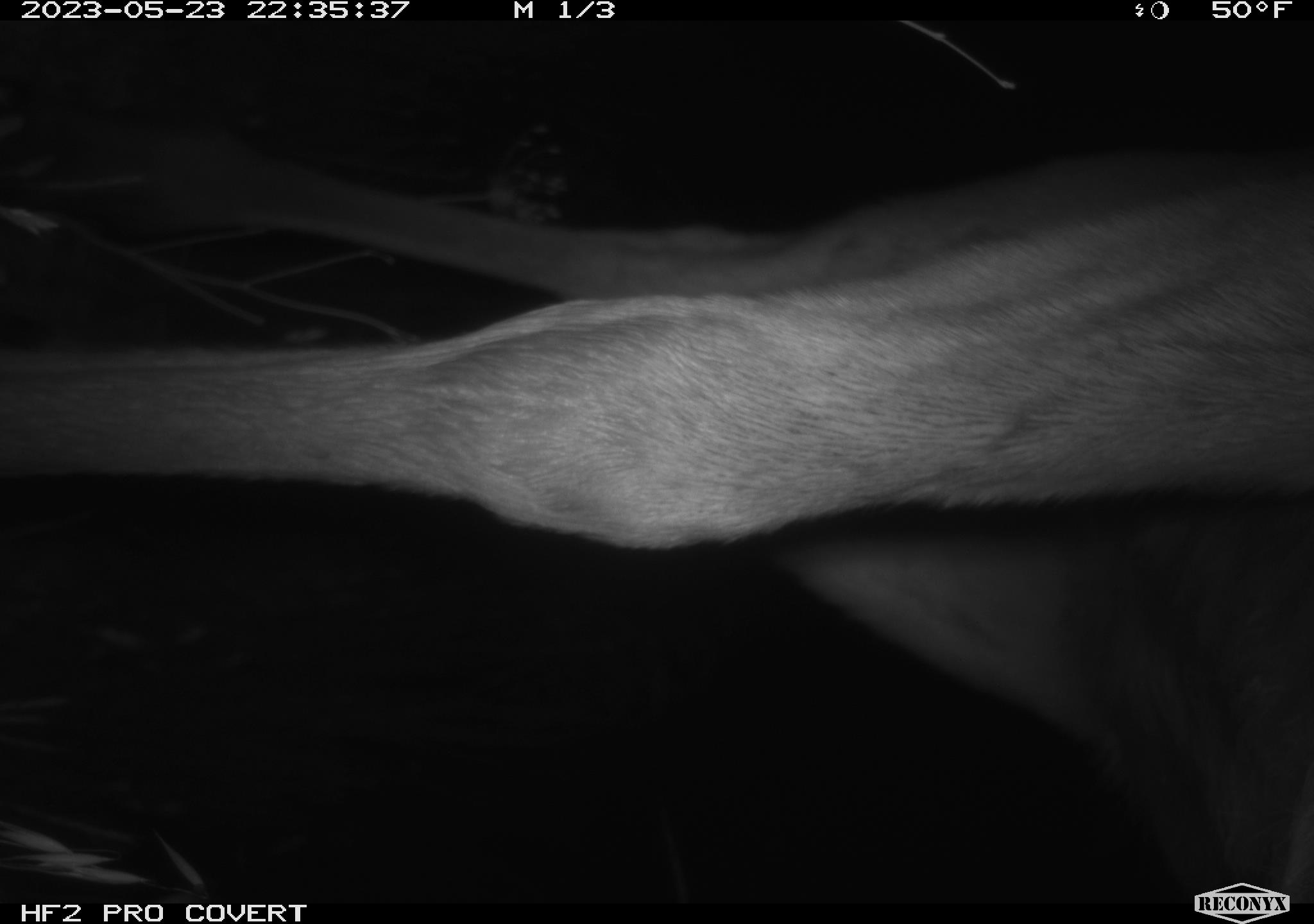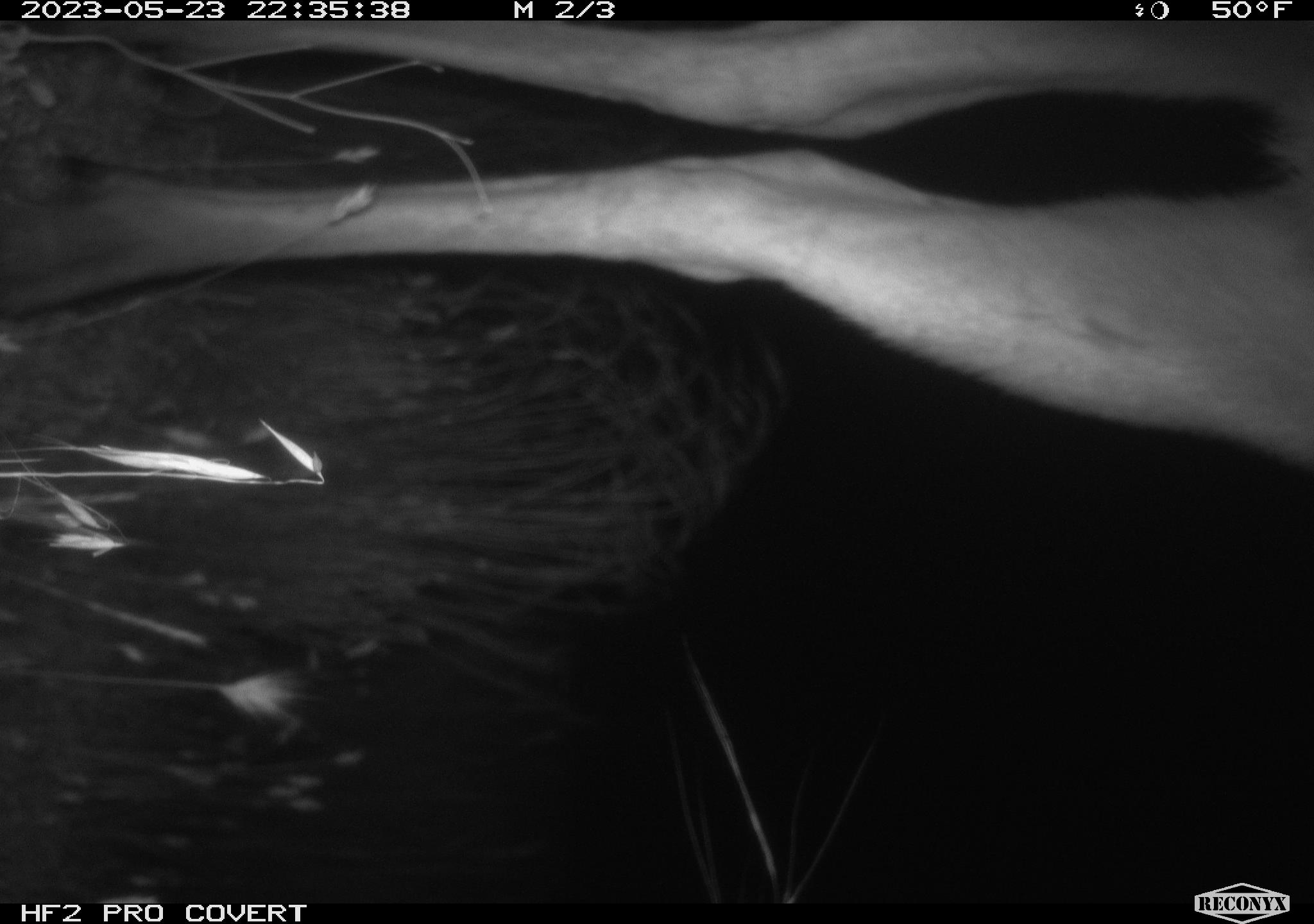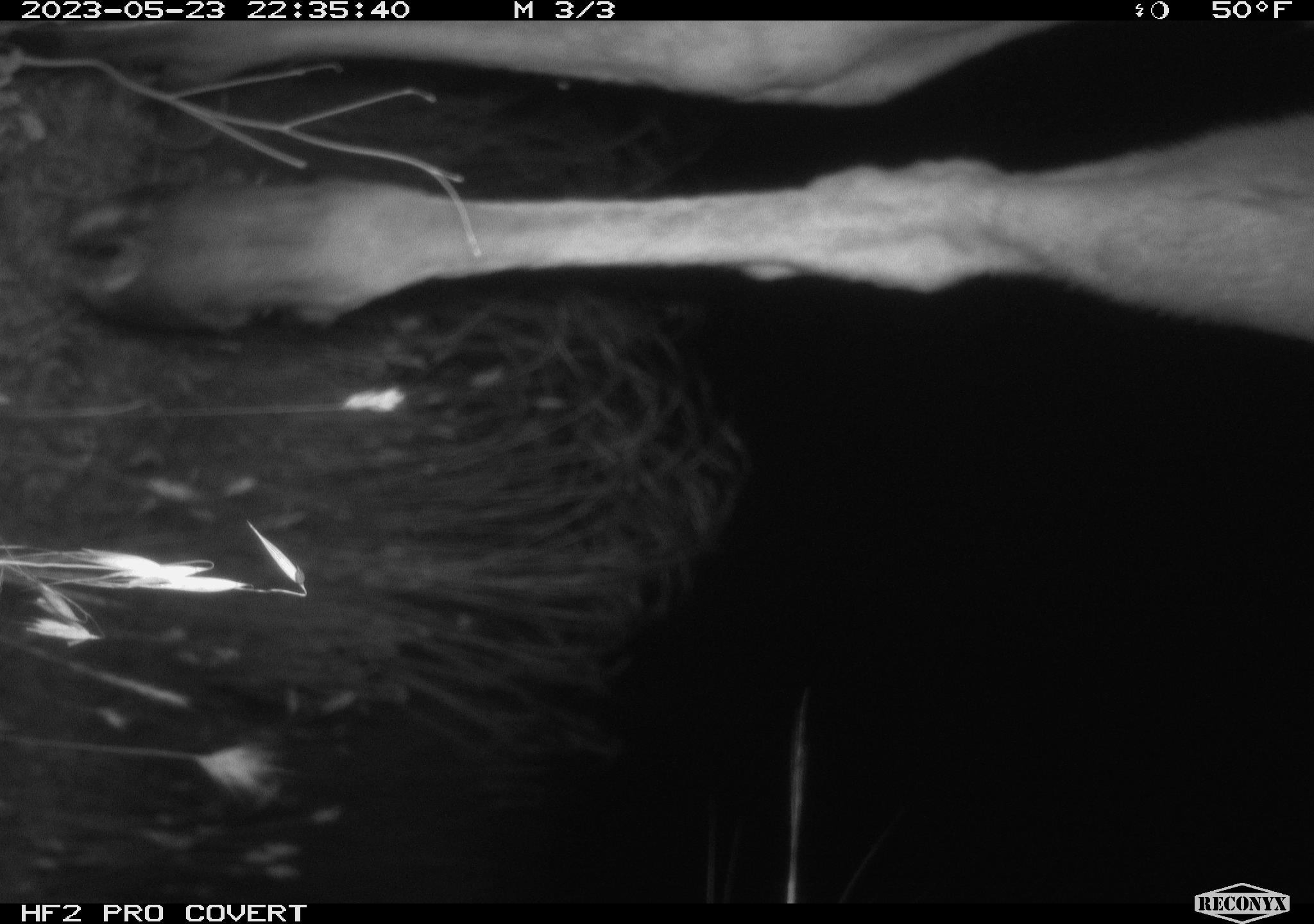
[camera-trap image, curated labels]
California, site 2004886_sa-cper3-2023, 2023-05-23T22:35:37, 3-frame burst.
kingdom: Animalia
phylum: Chordata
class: Mammalia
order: Artiodactyla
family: Cervidae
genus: Alces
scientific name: Alces alces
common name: elk